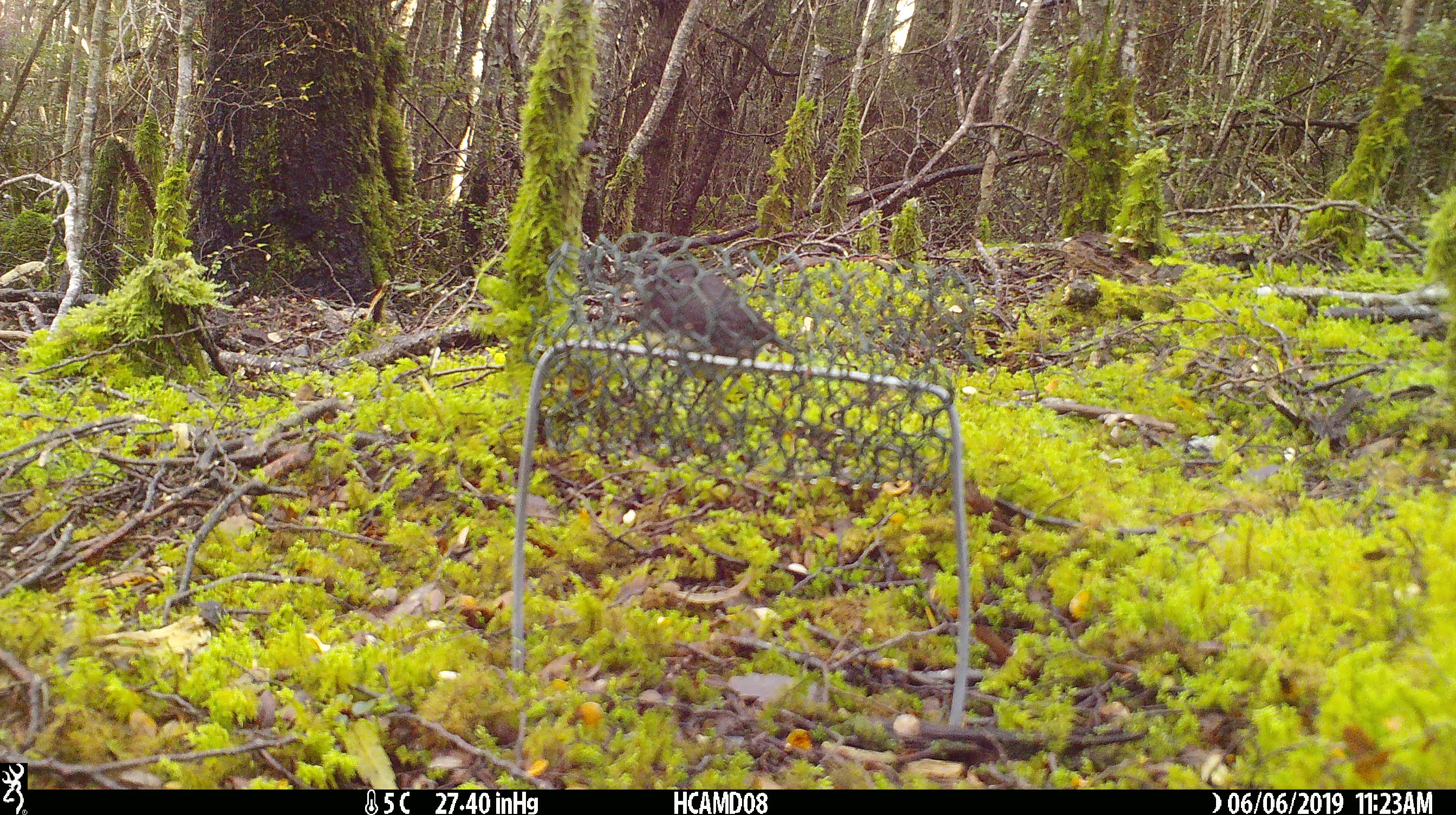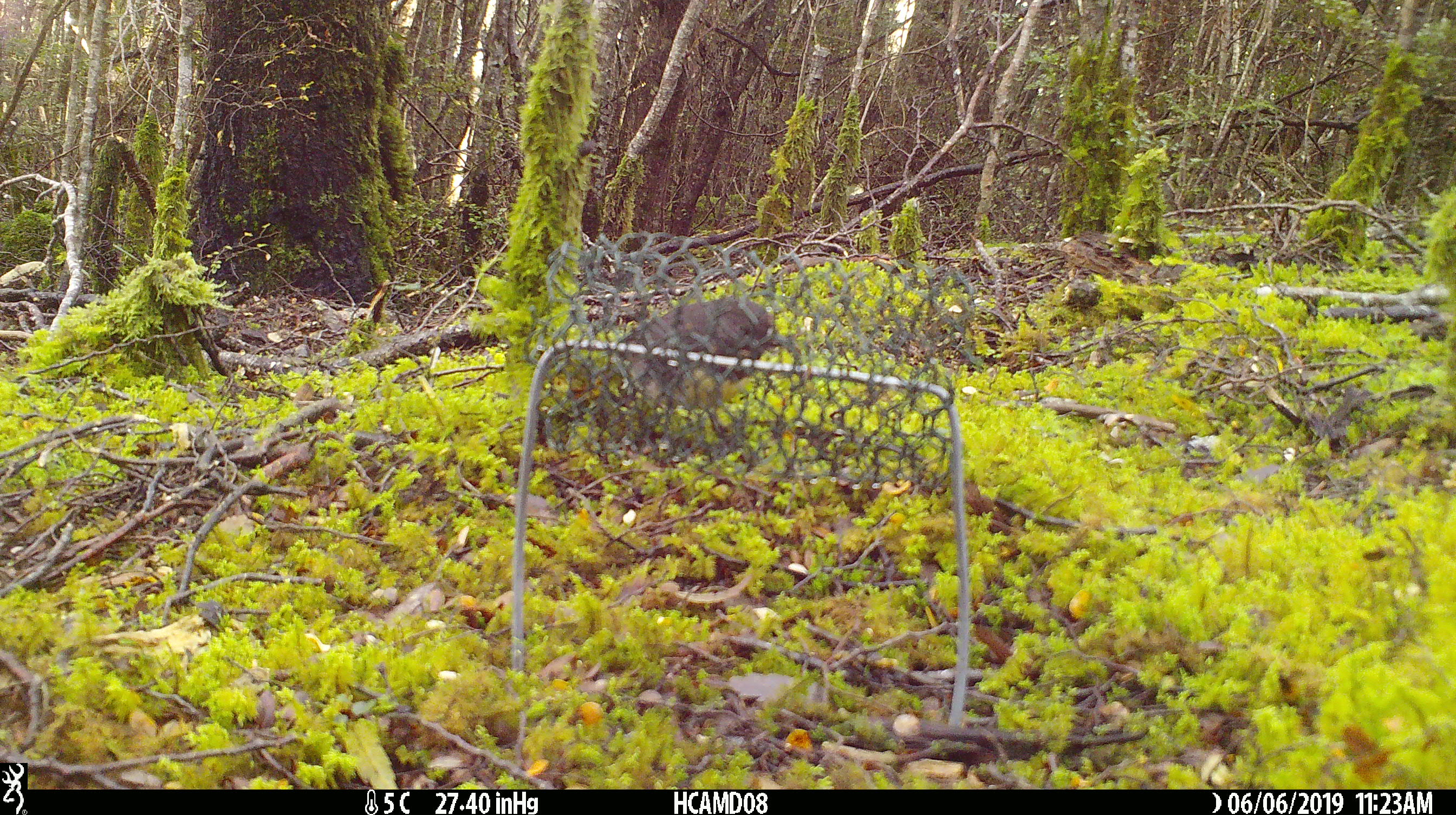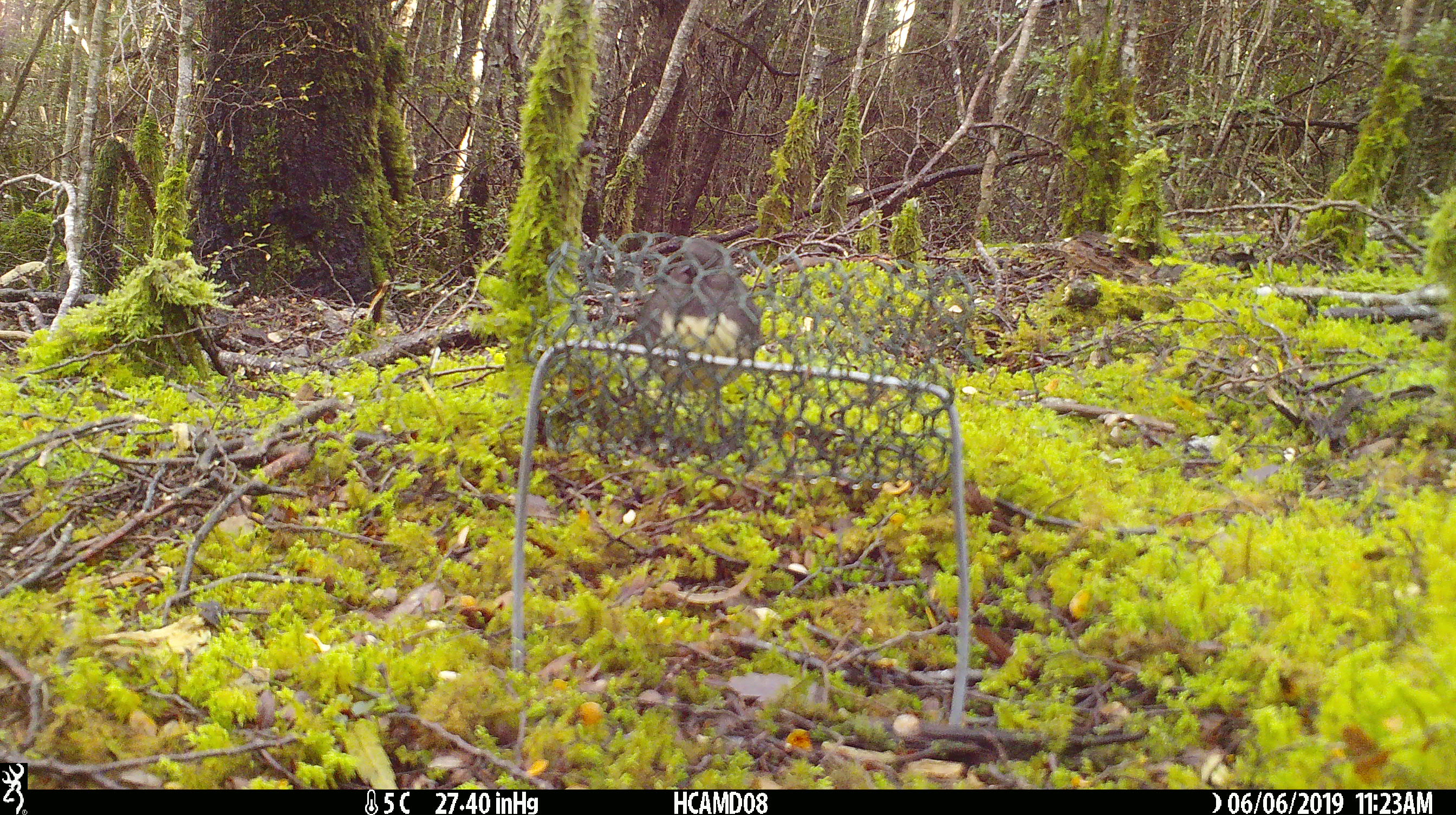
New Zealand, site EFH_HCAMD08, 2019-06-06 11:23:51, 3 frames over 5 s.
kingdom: Animalia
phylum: Chordata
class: Aves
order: Passeriformes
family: Petroicidae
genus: Petroica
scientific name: Petroica australis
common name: new zealand robin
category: robin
Robin (new zealand robin) (Petroica australis).